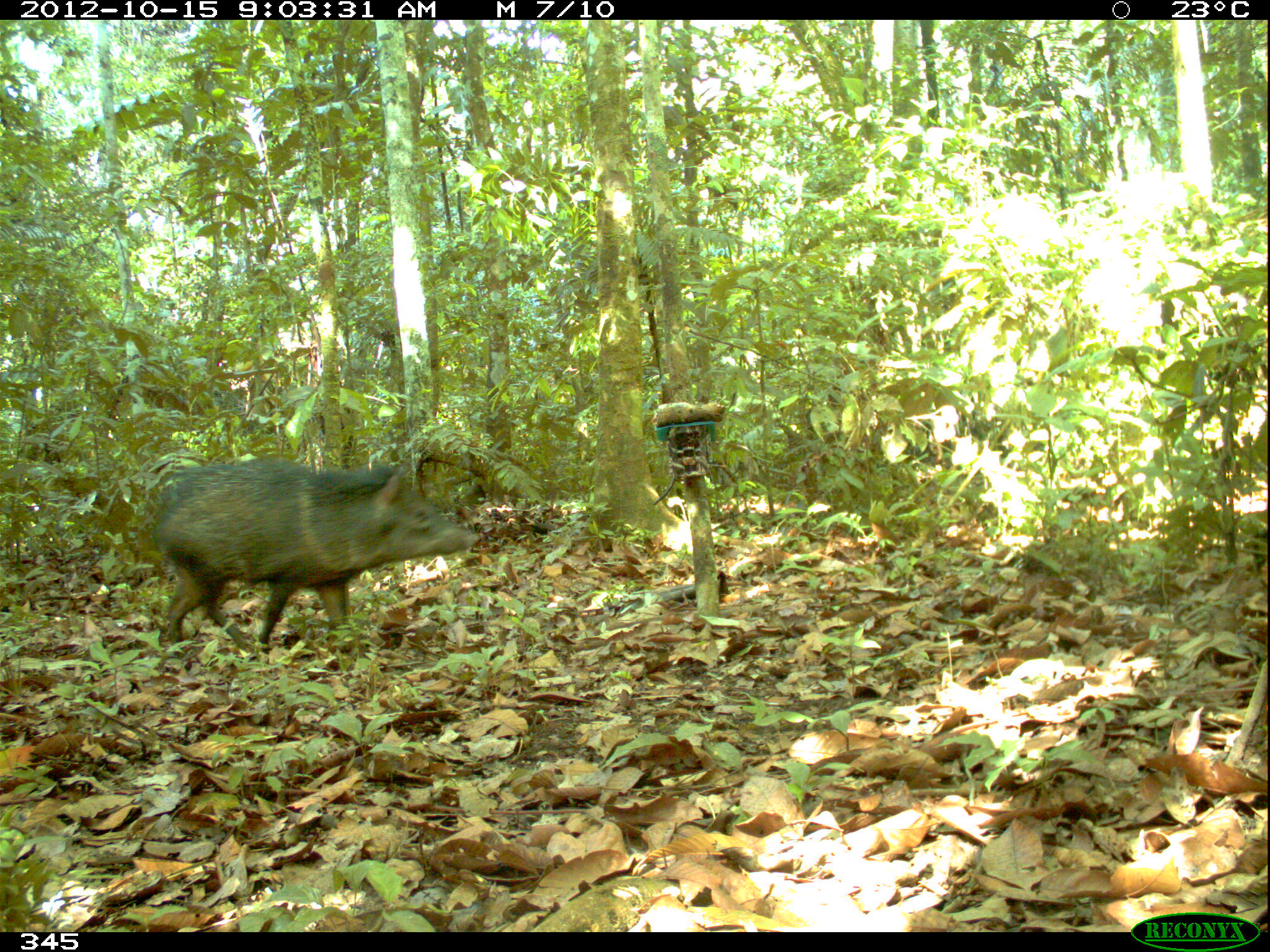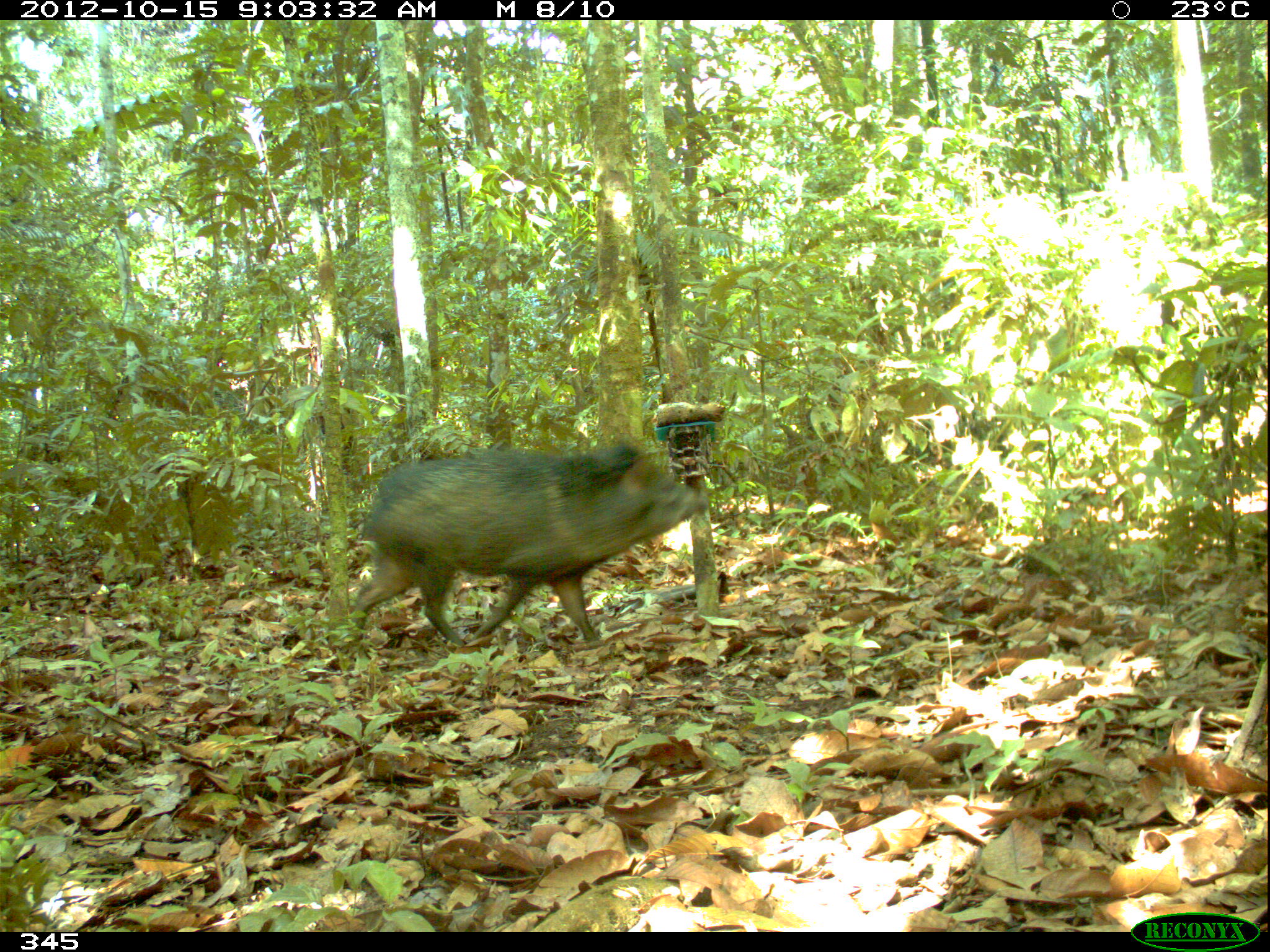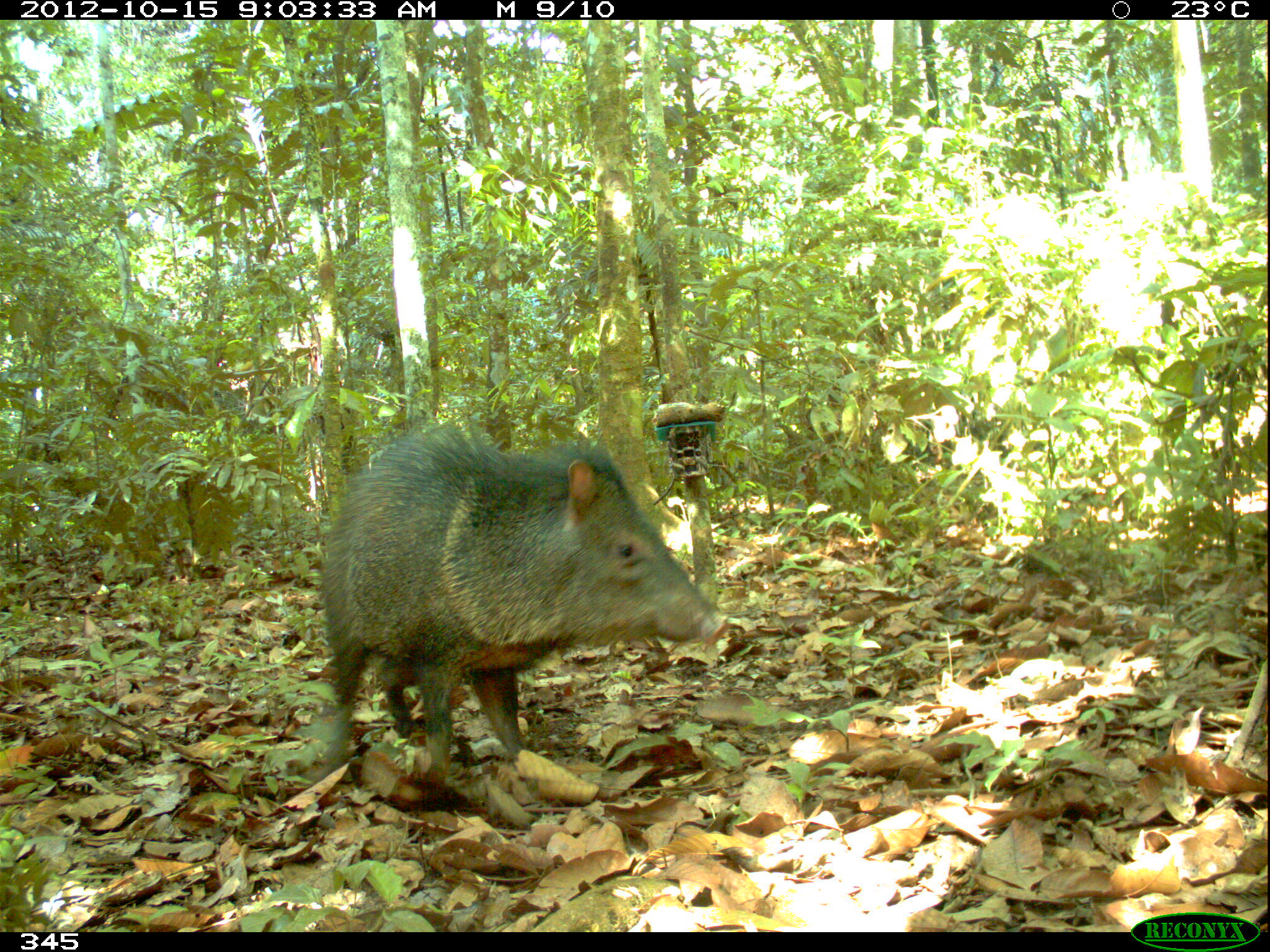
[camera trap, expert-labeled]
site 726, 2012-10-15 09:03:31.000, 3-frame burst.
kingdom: Animalia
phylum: Chordata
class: Mammalia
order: Artiodactyla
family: Tayassuidae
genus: Pecari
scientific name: Pecari tajacu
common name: collared peccary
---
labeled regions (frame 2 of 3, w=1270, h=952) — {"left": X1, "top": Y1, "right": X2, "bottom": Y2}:
pecari tajacu: {"left": 347, "top": 440, "right": 709, "bottom": 647}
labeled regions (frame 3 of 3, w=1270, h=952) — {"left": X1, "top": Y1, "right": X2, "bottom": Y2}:
pecari tajacu: {"left": 296, "top": 415, "right": 729, "bottom": 798}